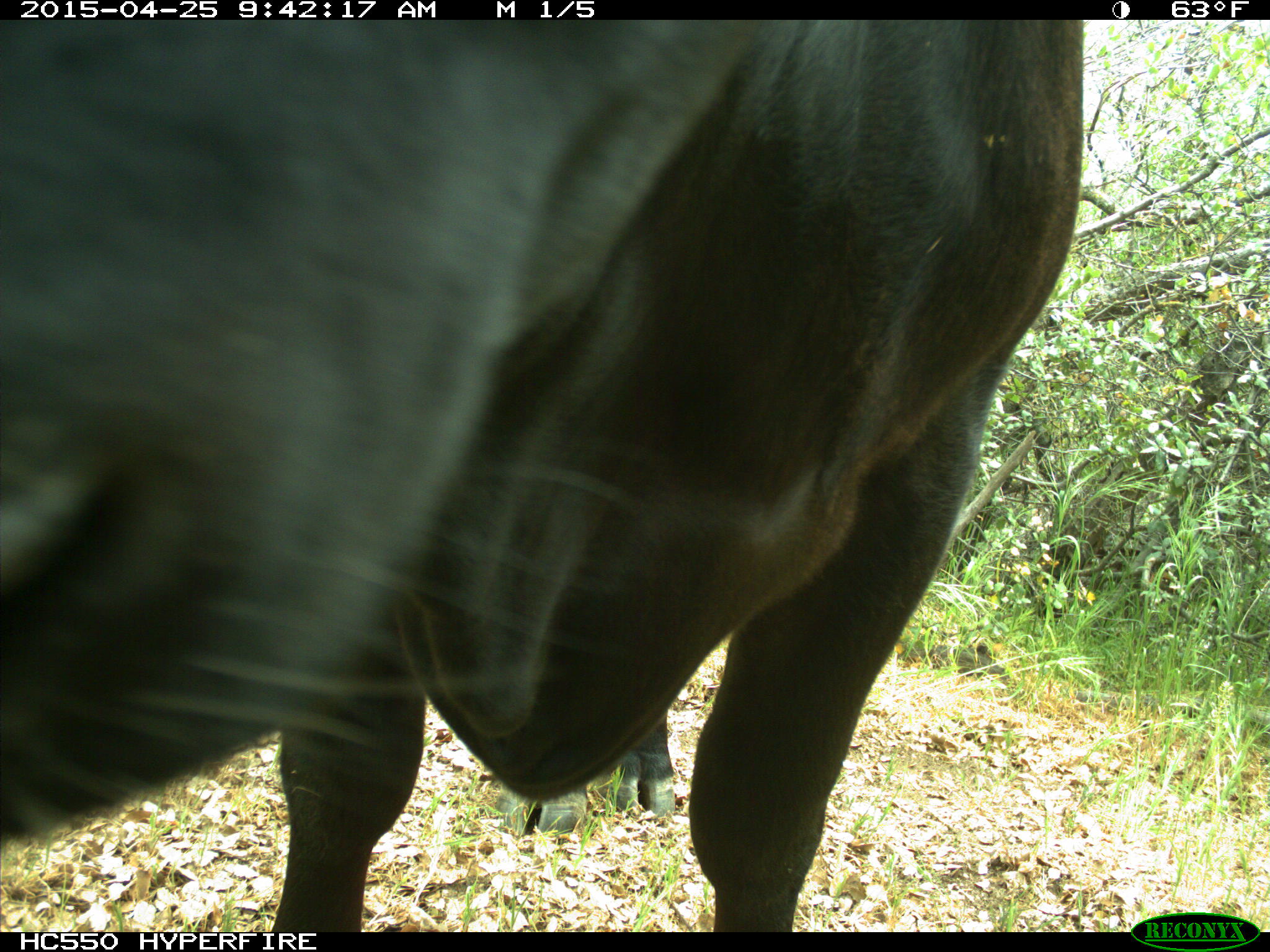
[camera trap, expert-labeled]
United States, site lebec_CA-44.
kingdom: Animalia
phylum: Chordata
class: Mammalia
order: Artiodactyla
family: Suidae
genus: Sus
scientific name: Sus scrofa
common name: wild boar